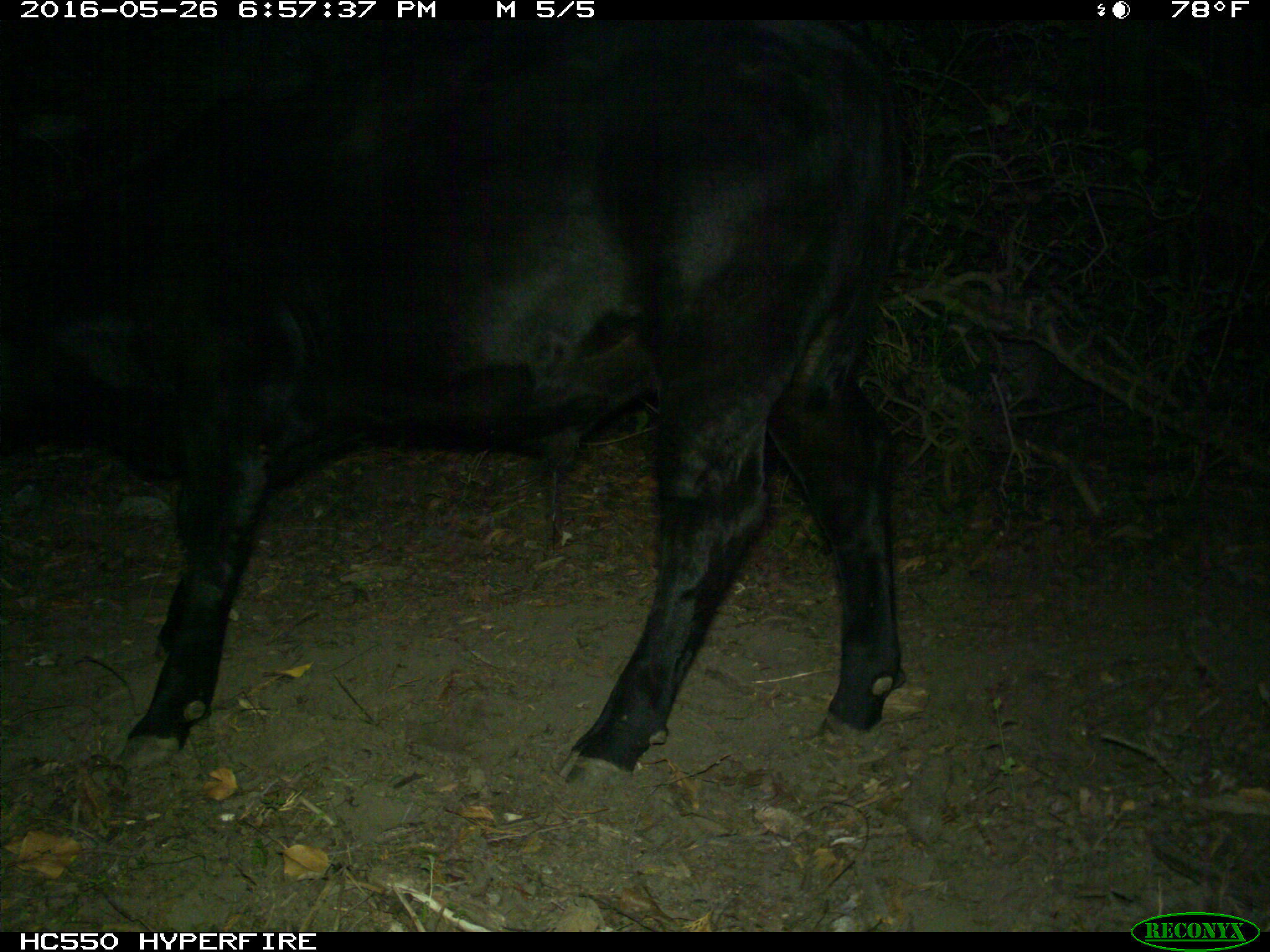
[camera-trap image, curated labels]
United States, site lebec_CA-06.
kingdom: Animalia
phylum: Chordata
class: Mammalia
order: Artiodactyla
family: Bovidae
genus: Bos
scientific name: Bos taurus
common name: domestic cow